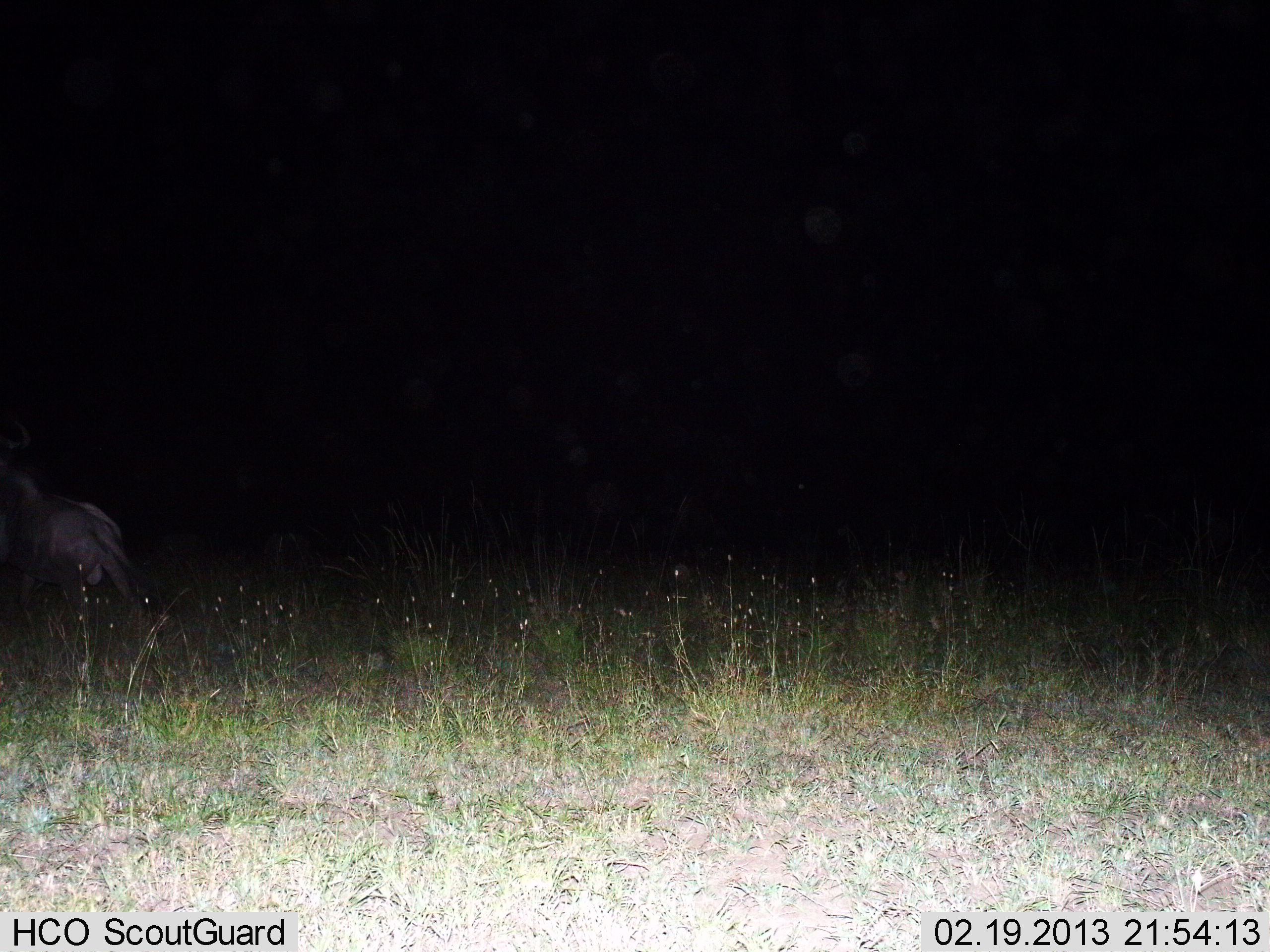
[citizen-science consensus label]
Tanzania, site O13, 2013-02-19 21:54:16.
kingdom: Animalia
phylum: Chordata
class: Mammalia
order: Artiodactyla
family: Bovidae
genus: Connochaetes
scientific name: Connochaetes taurinus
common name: blue wildebeest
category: wildebeest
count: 1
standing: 14%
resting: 0%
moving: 86%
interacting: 0%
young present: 0%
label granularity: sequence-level